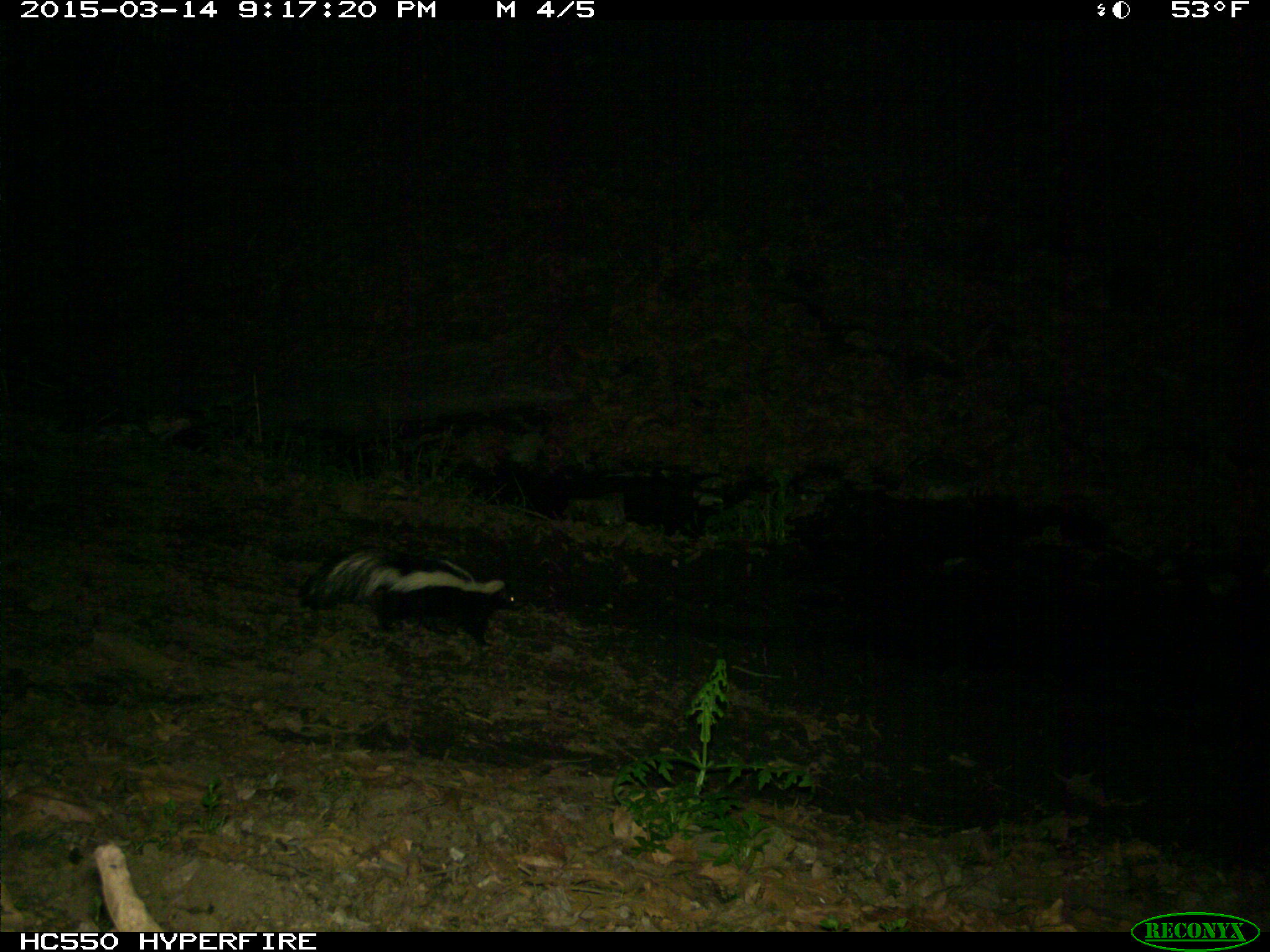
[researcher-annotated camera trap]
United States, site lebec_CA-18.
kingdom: Animalia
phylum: Chordata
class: Mammalia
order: Carnivora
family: Mephitidae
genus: Mephitis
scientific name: Mephitis mephitis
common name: striped skunk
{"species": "Mephitis mephitis (striped skunk)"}